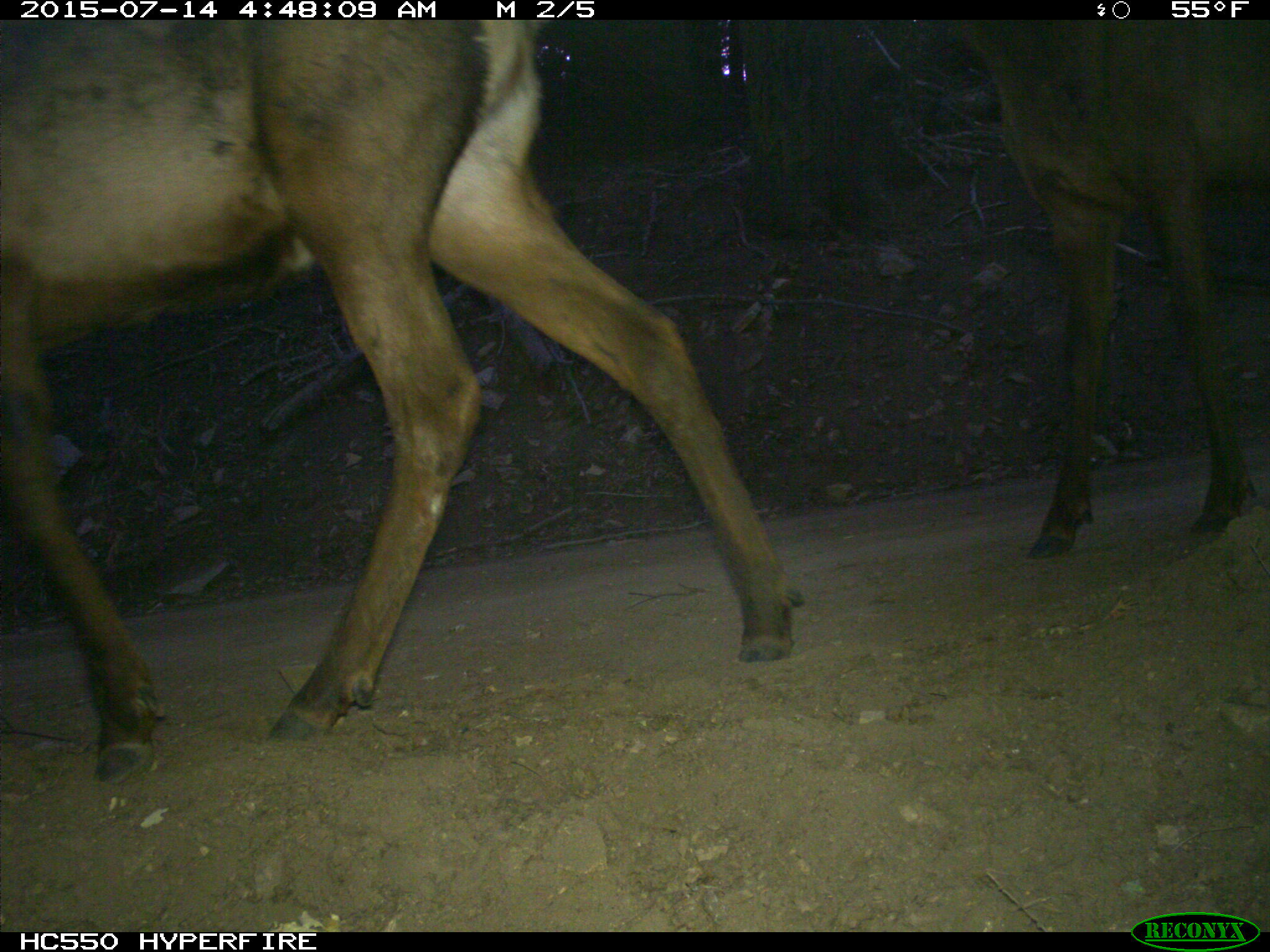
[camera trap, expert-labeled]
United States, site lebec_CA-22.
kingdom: Animalia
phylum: Chordata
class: Mammalia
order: Artiodactyla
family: Cervidae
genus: Cervus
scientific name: Cervus canadensis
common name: elk